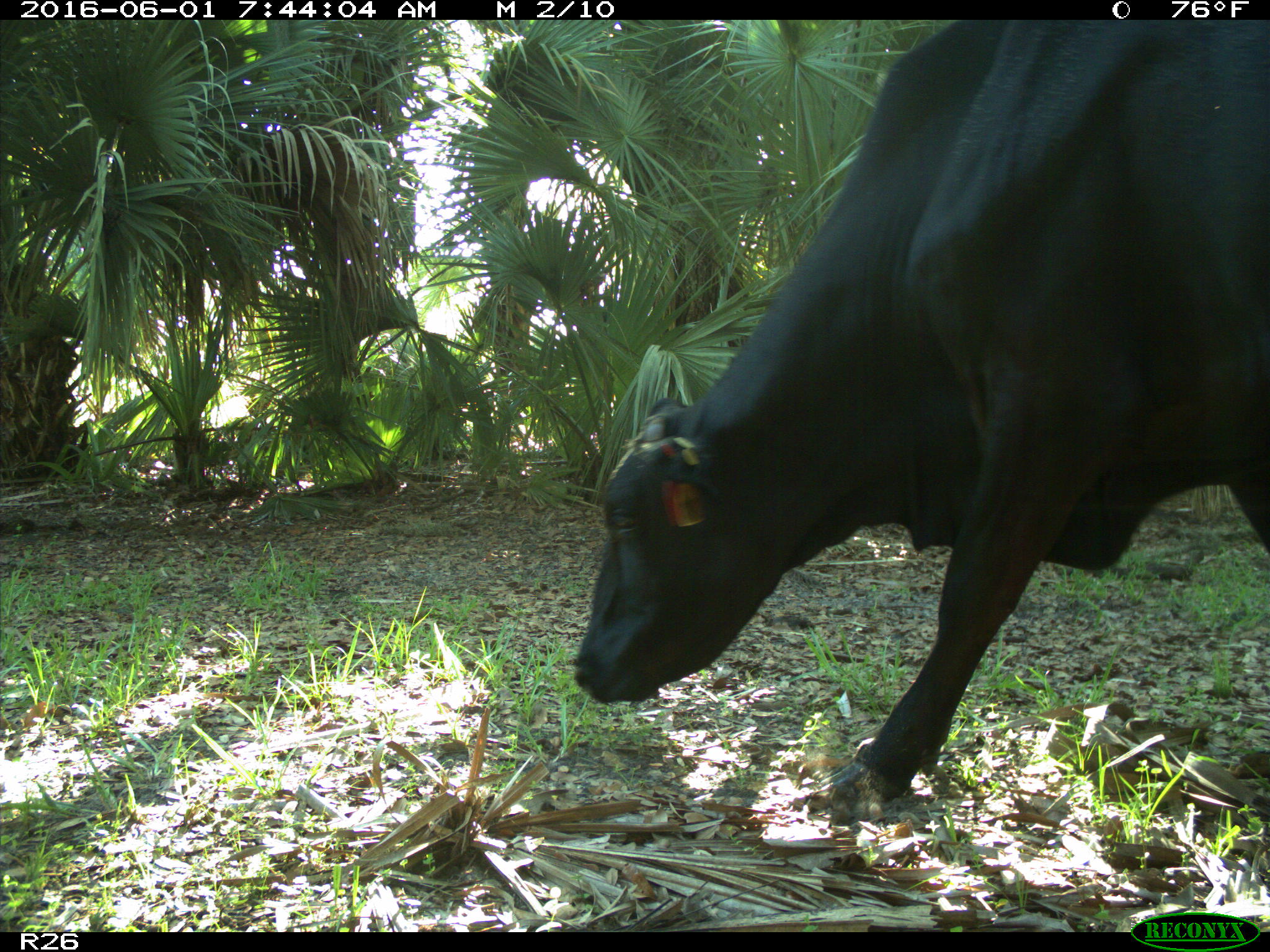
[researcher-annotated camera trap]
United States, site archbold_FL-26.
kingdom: Animalia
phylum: Chordata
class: Mammalia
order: Artiodactyla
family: Bovidae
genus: Bos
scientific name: Bos taurus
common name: domestic cow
Bos taurus (domestic cow).